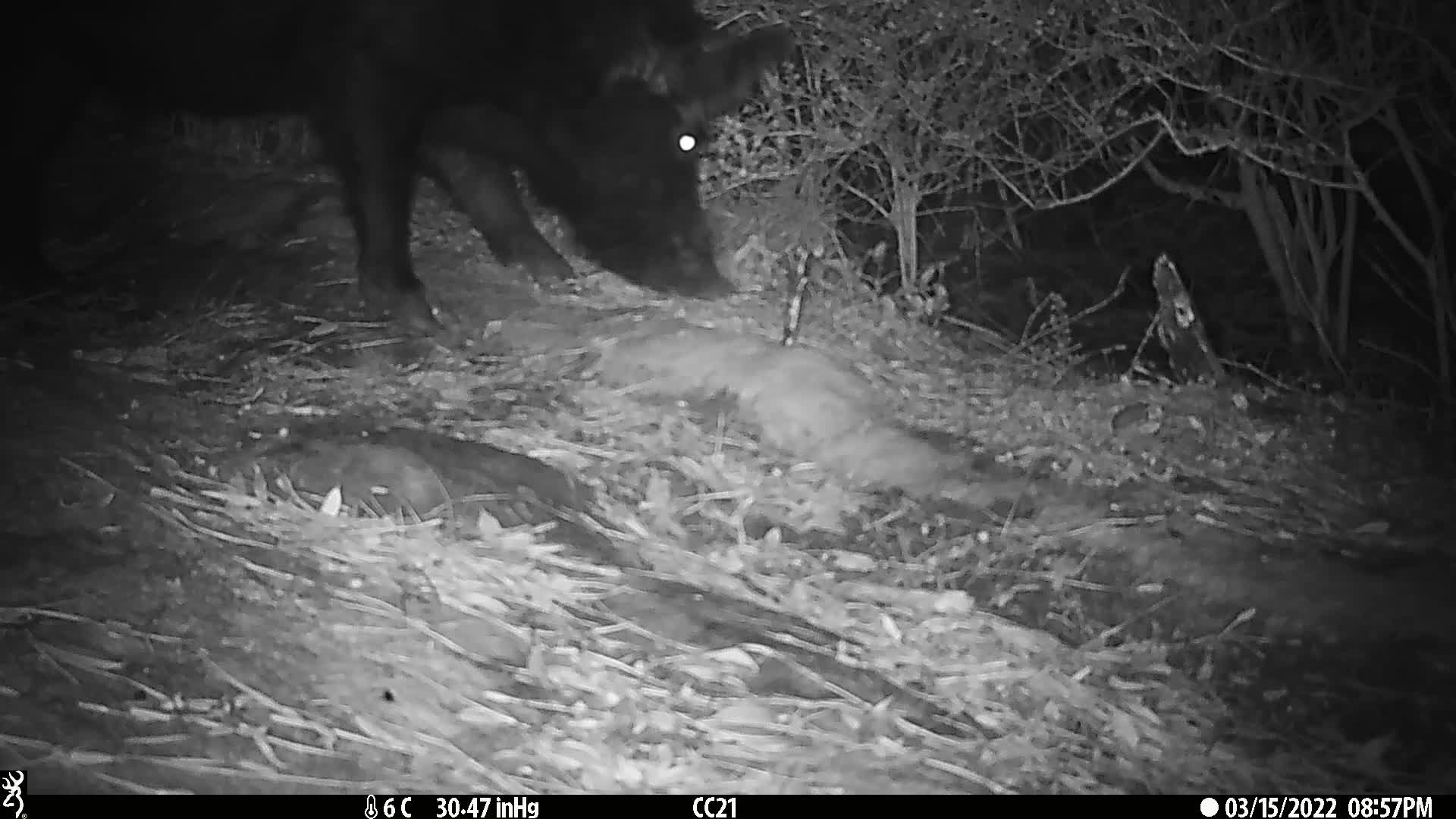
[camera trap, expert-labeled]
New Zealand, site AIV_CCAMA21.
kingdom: Animalia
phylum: Chordata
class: Mammalia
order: Artiodactyla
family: Suidae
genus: Sus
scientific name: Sus scrofa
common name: pig